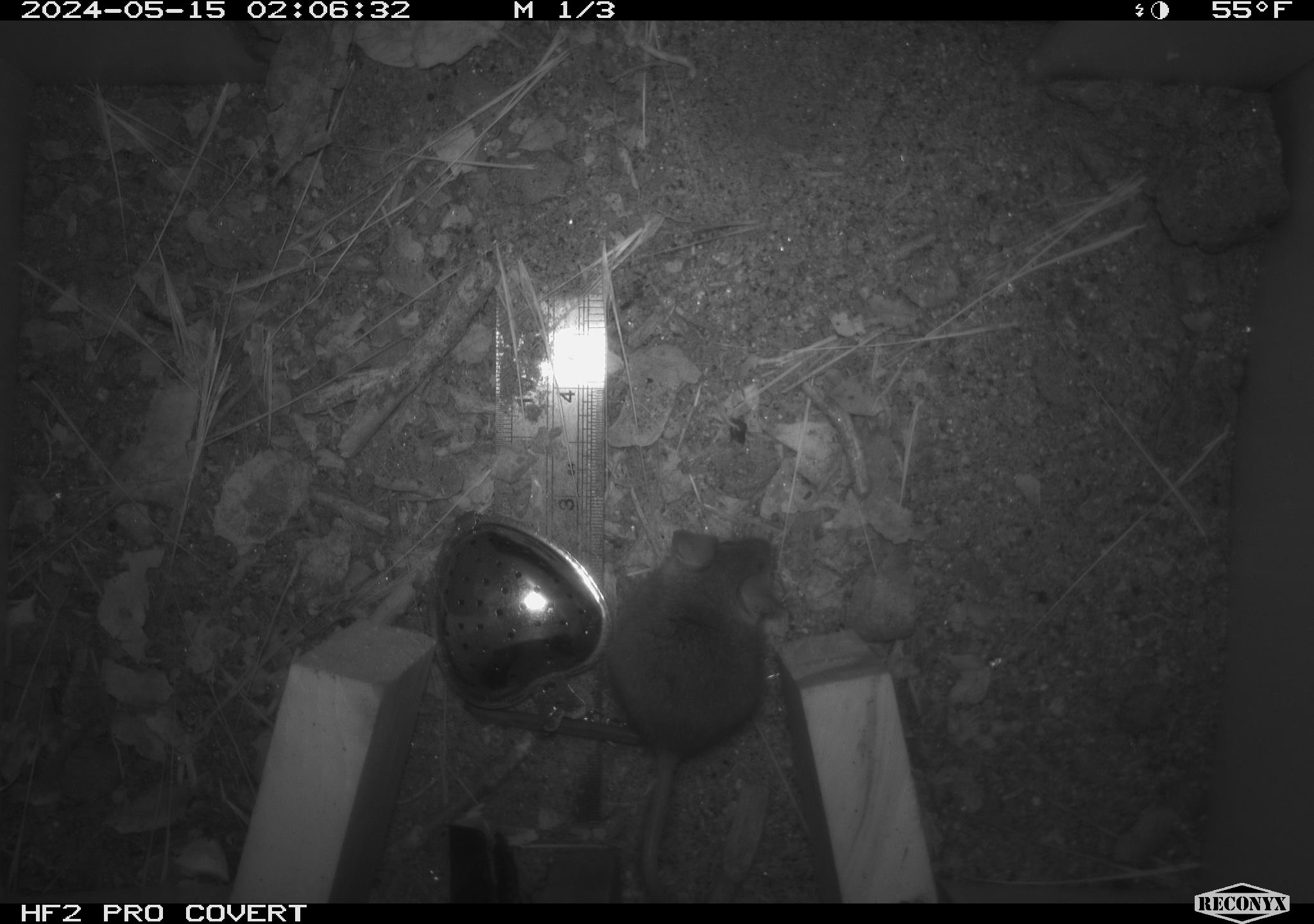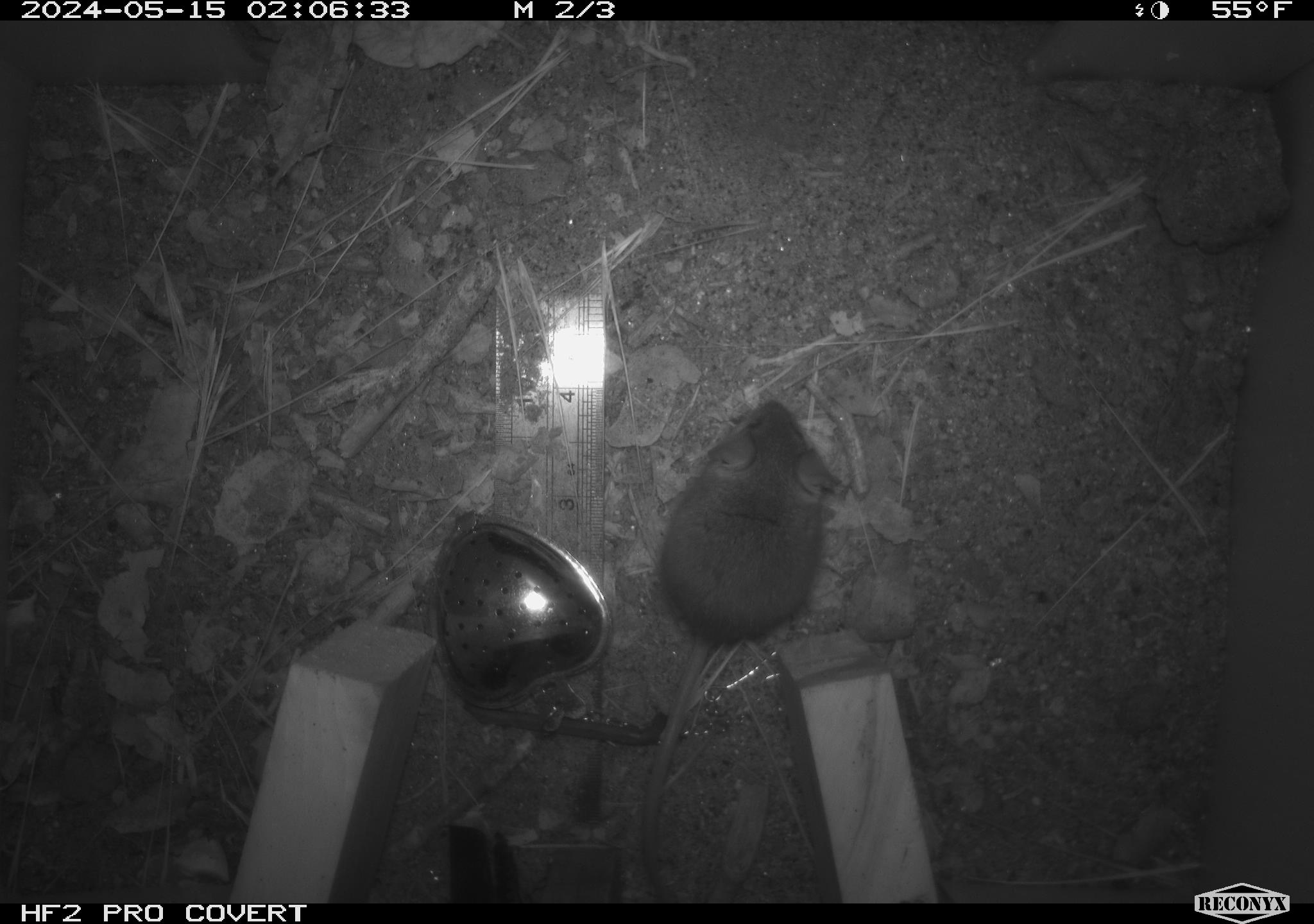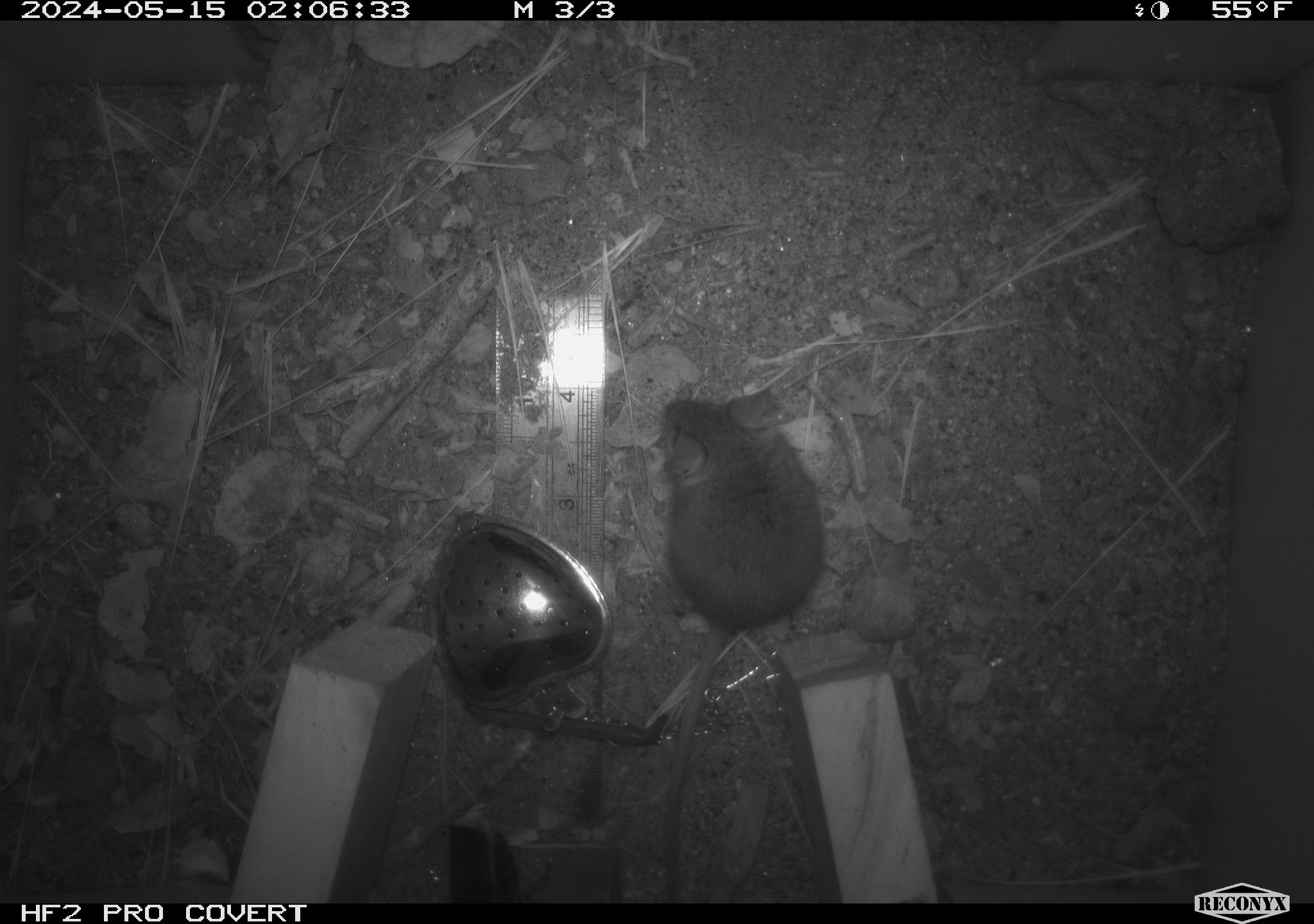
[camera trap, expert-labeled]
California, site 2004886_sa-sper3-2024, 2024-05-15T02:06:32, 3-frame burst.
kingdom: Animalia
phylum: Chordata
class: Mammalia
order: Rodentia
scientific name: Rodentia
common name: mouse species